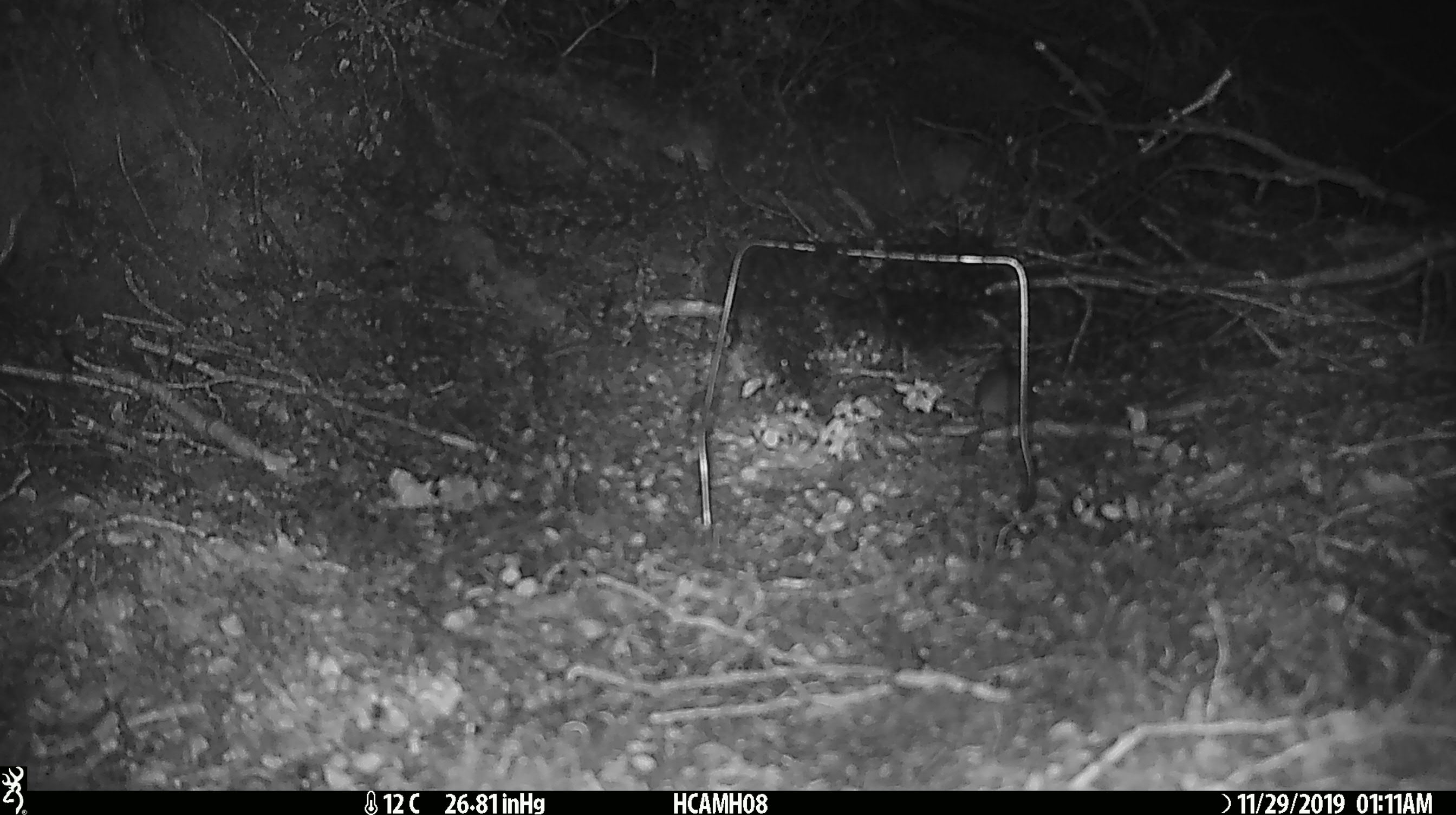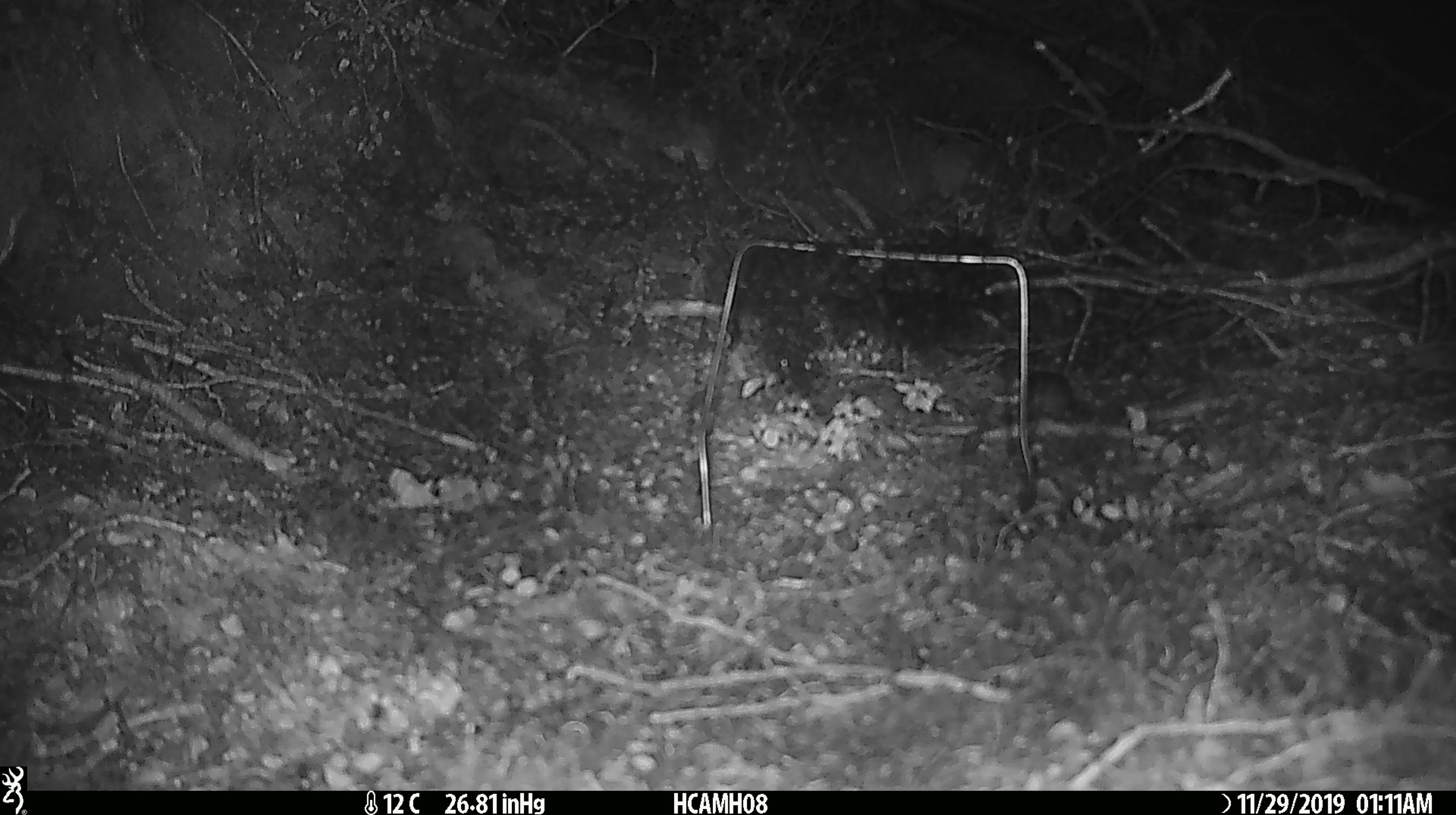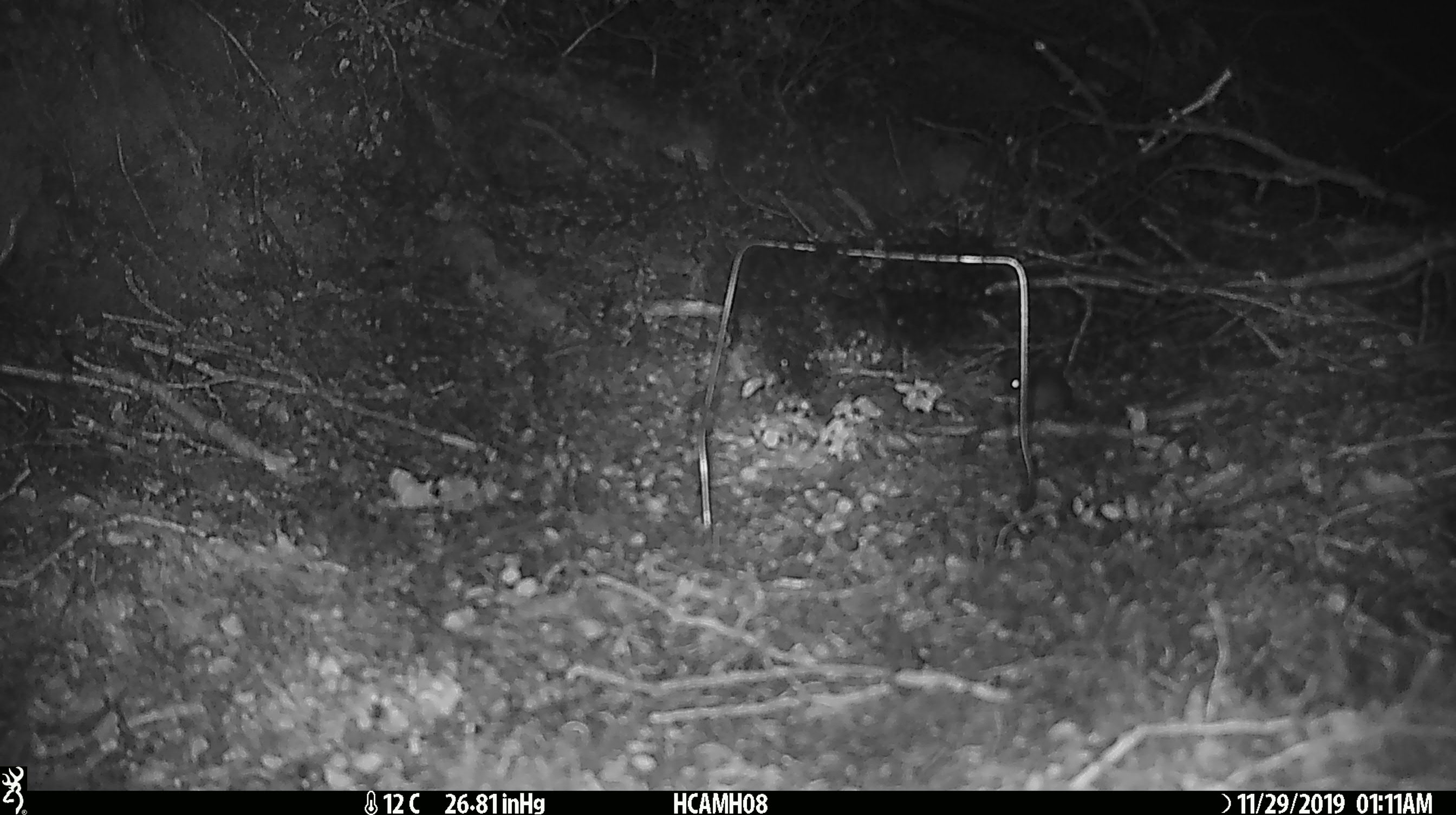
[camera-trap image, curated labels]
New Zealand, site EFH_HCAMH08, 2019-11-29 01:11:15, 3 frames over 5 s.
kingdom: Animalia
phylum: Chordata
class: Mammalia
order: Rodentia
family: Muridae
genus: Mus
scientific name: Mus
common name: mouse